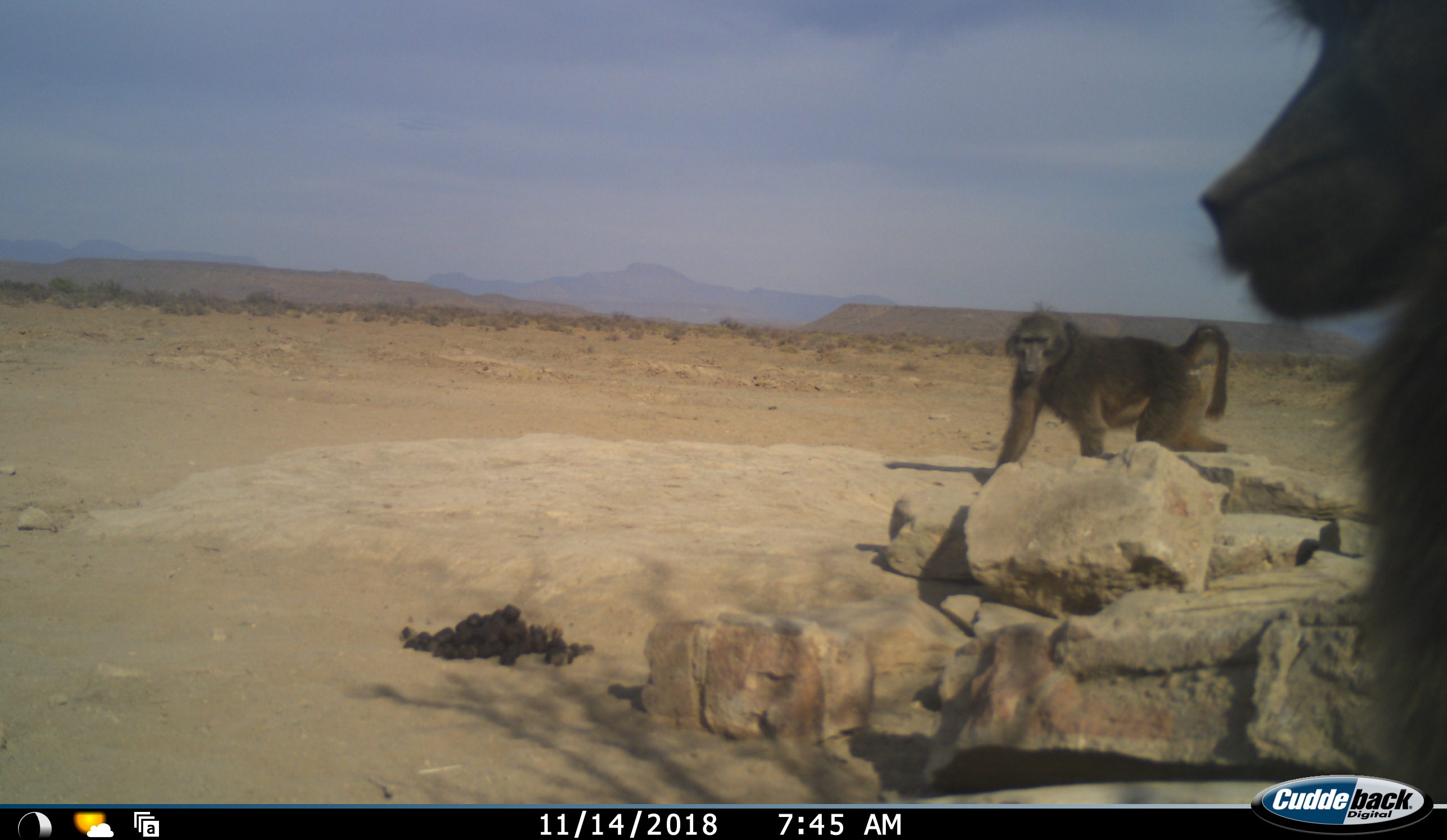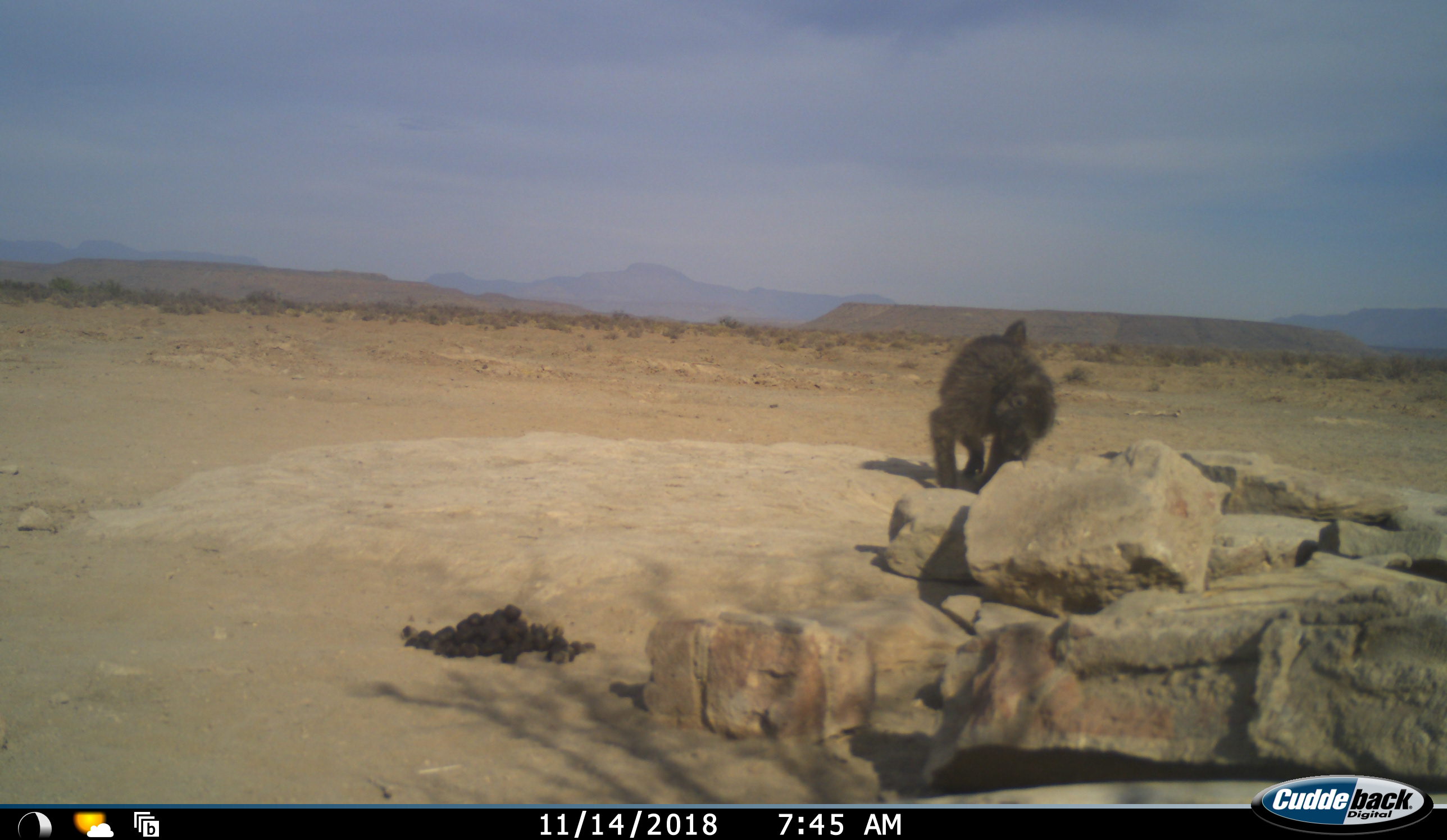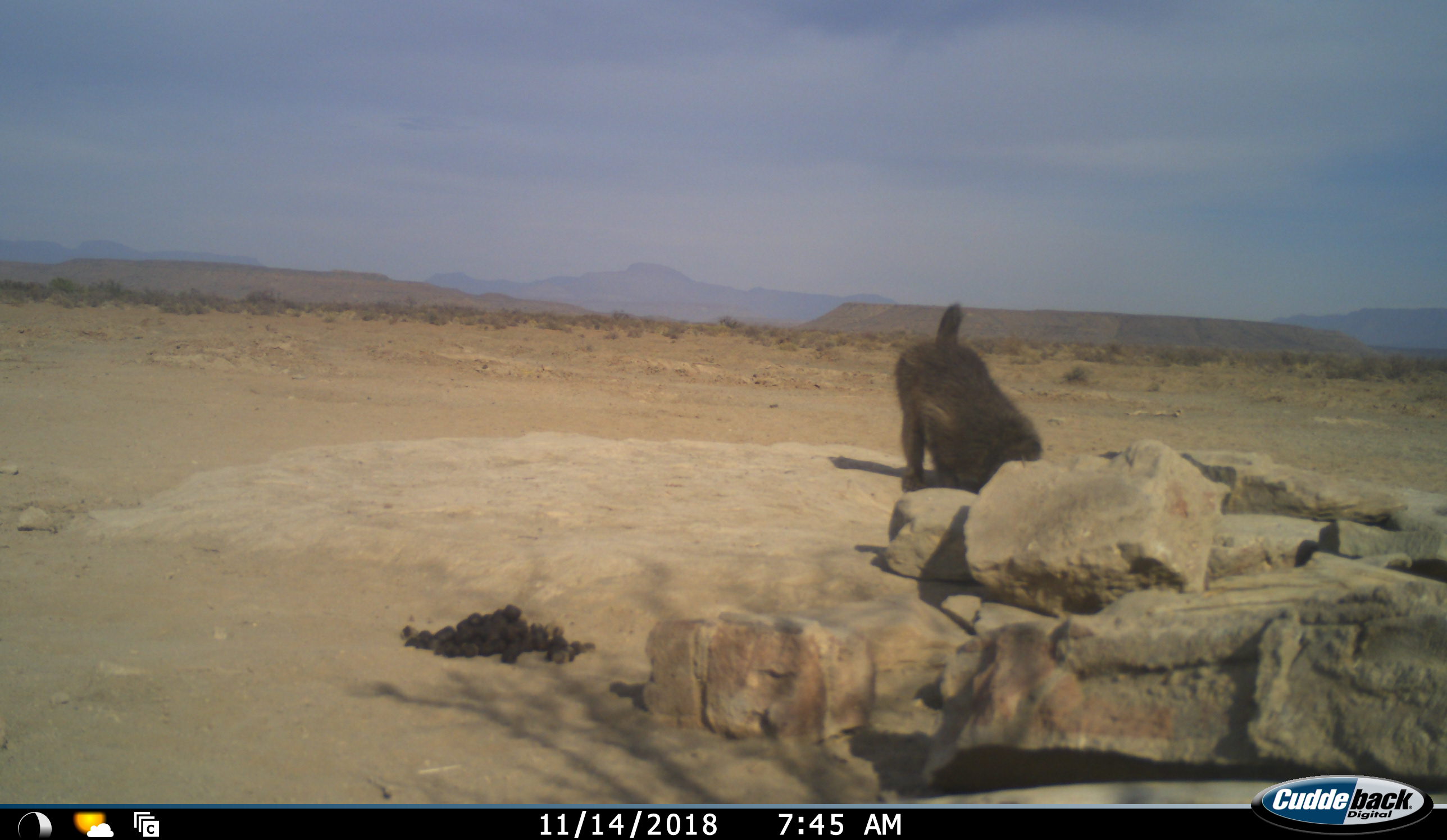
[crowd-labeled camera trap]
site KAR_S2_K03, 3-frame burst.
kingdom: Animalia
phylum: Chordata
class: Mammalia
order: Primates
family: Cercopithecidae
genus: Papio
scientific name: Papio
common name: baboon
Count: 2.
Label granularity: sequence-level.